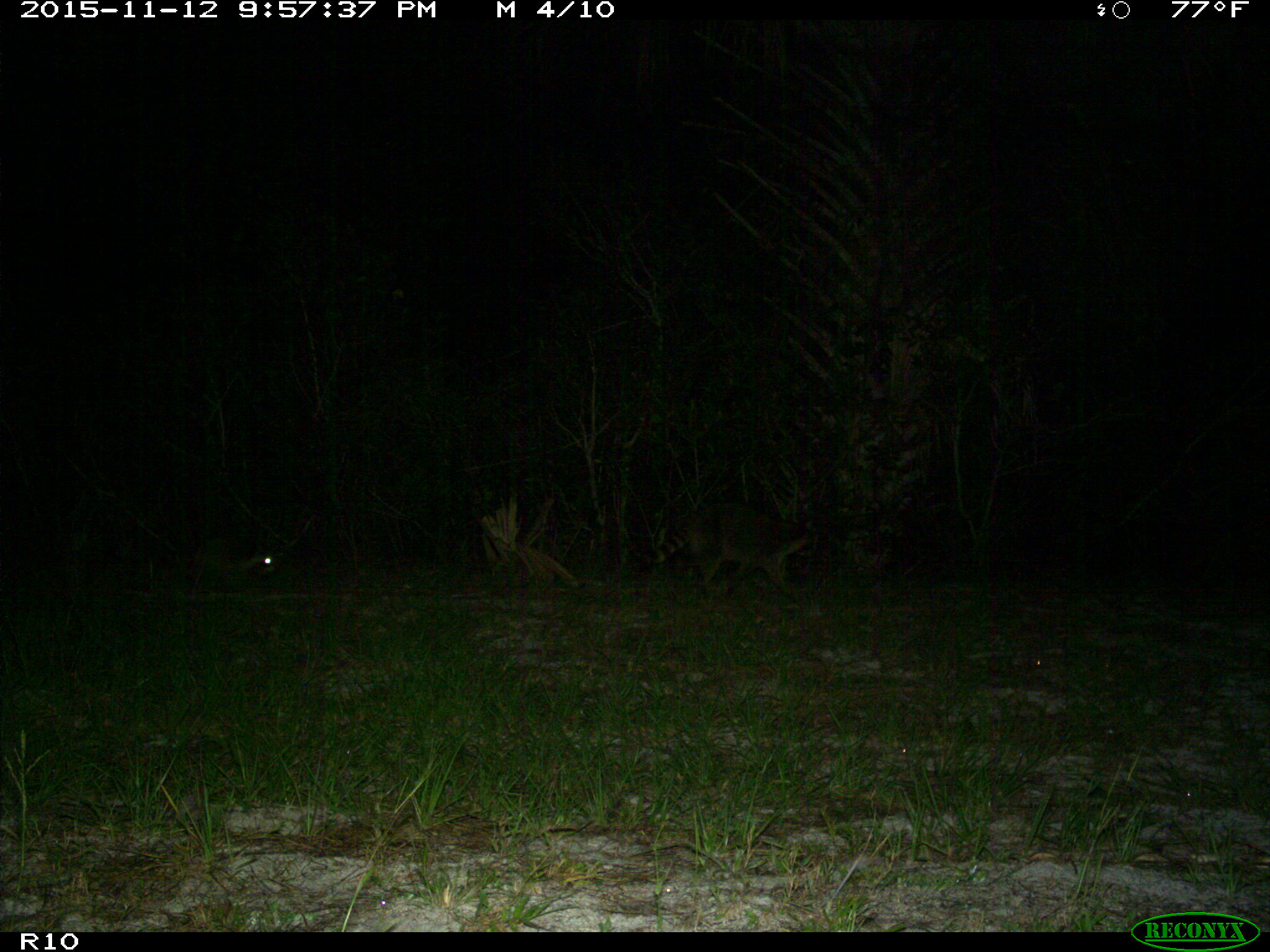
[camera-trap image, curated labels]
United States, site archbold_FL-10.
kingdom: Animalia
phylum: Chordata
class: Mammalia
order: Carnivora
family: Procyonidae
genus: Procyon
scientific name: Procyon lotor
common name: common raccoon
Procyon lotor (common raccoon).